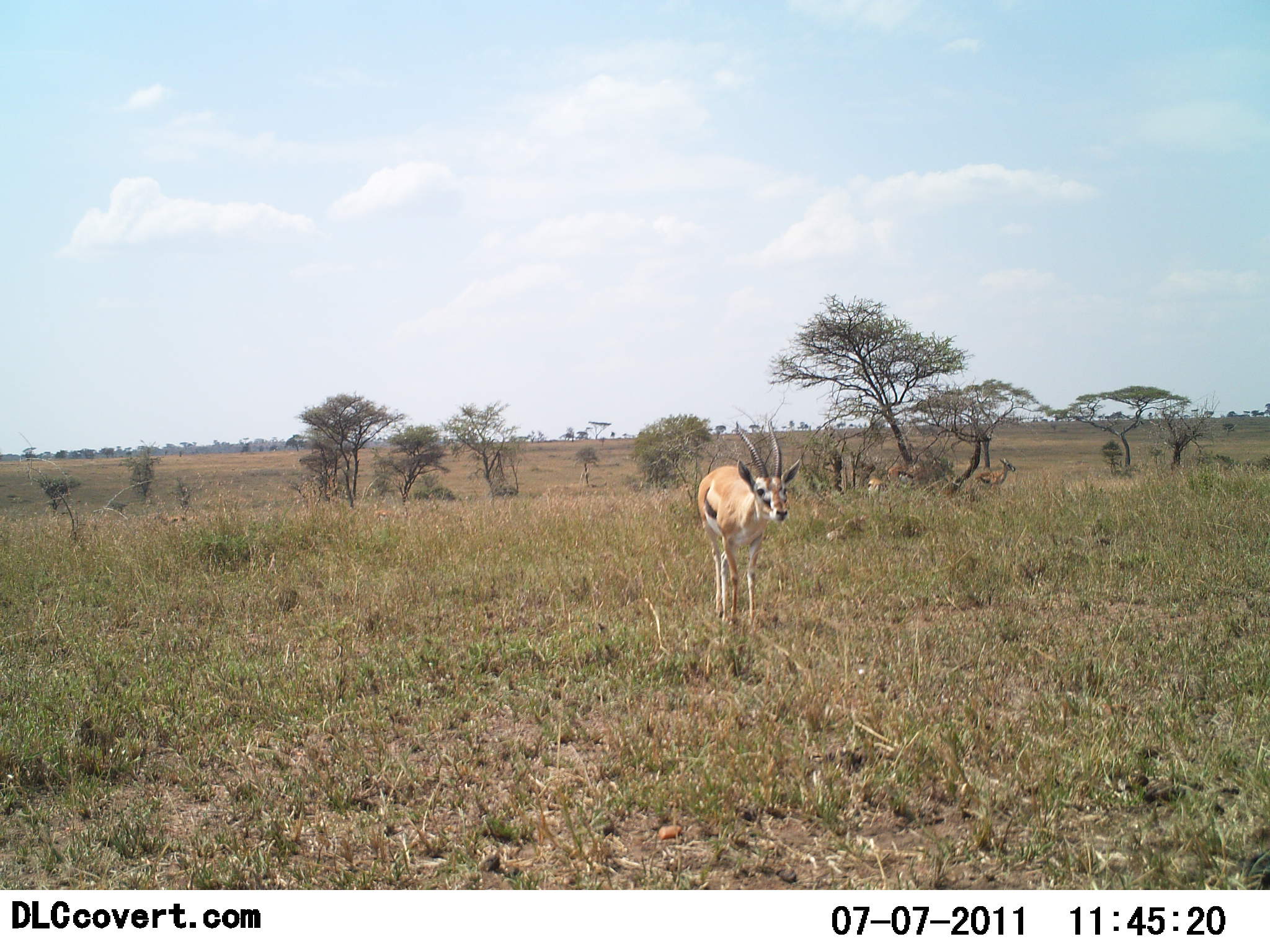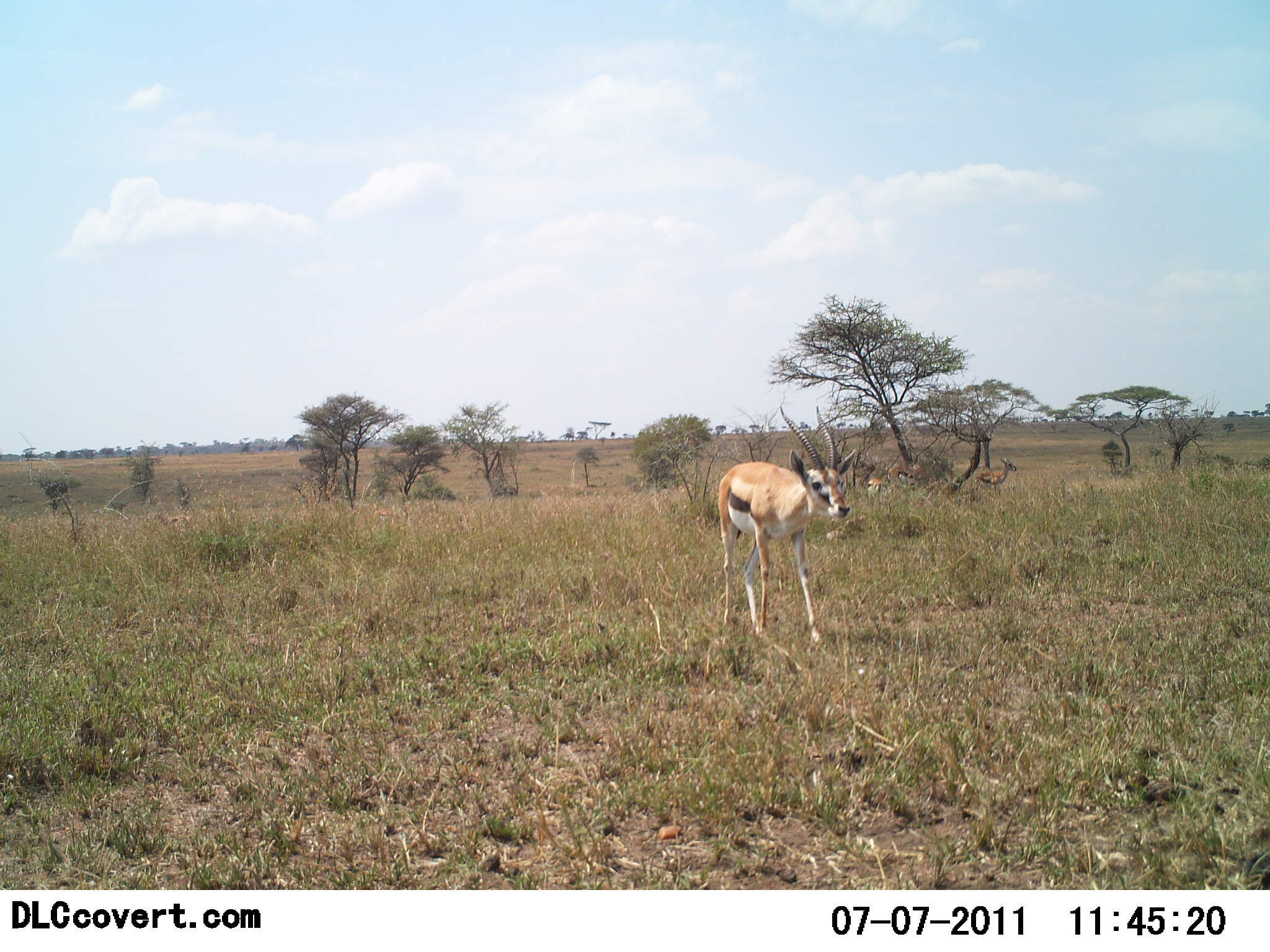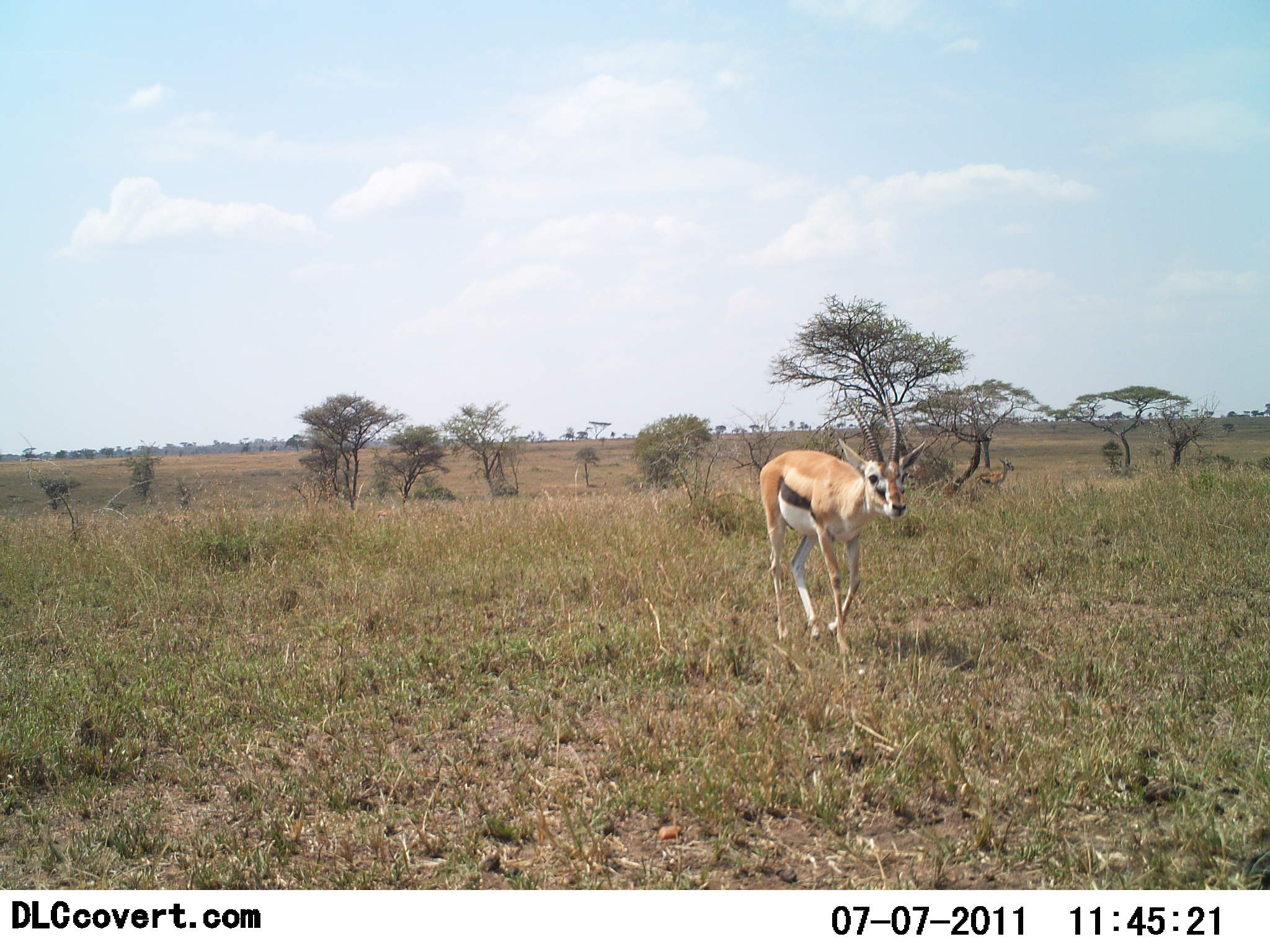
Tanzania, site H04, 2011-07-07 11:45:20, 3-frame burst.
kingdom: Animalia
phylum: Chordata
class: Mammalia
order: Artiodactyla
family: Bovidae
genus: Eudorcas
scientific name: Eudorcas thomsonii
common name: thomson's gazelle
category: gazellethomsons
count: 1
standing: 10%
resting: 10%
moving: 100%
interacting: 0%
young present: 0%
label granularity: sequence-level